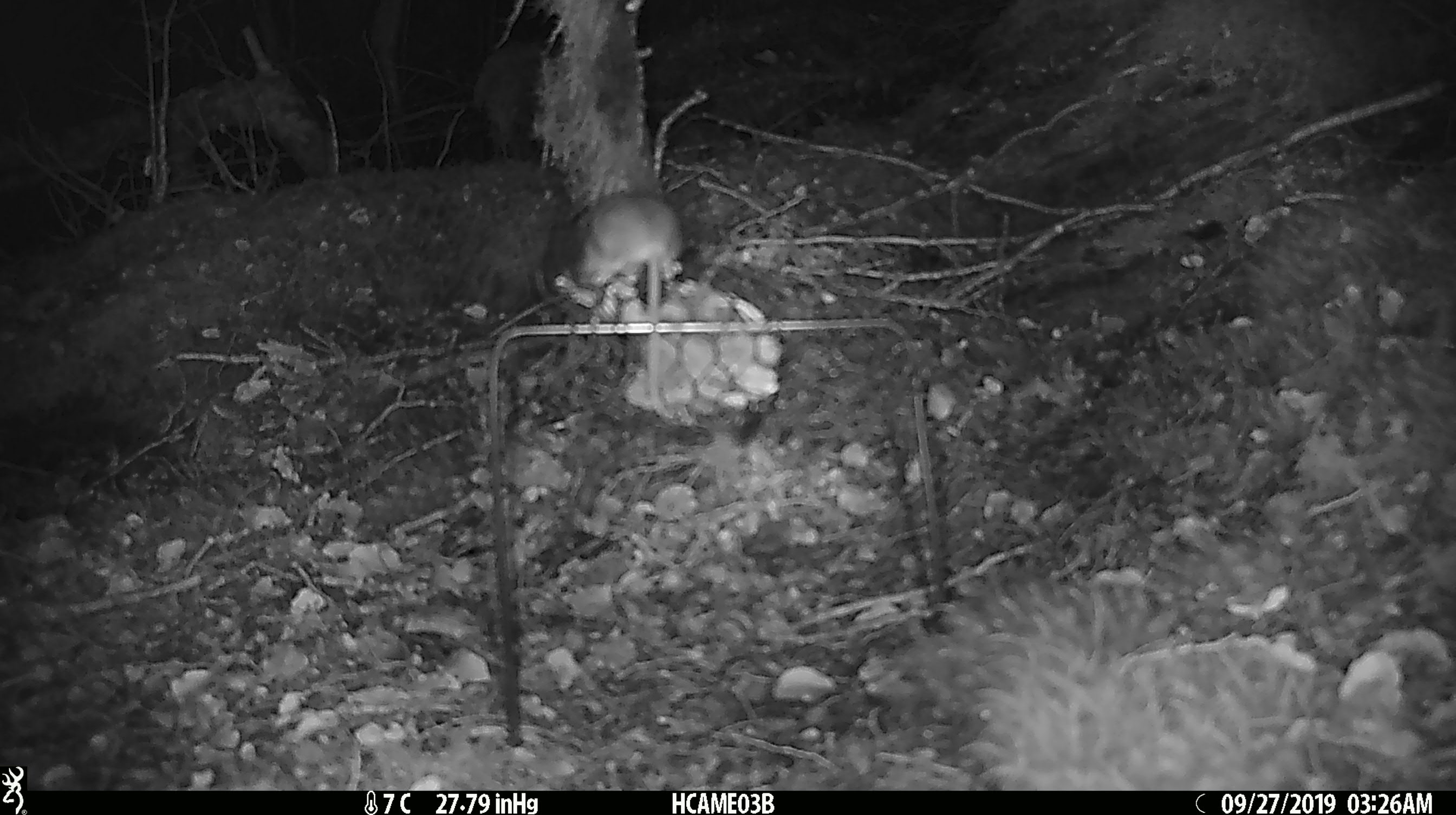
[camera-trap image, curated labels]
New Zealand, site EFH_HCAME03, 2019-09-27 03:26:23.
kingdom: Animalia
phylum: Chordata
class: Mammalia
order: Rodentia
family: Muridae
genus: Mus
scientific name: Mus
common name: mouse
Mouse (Mus).